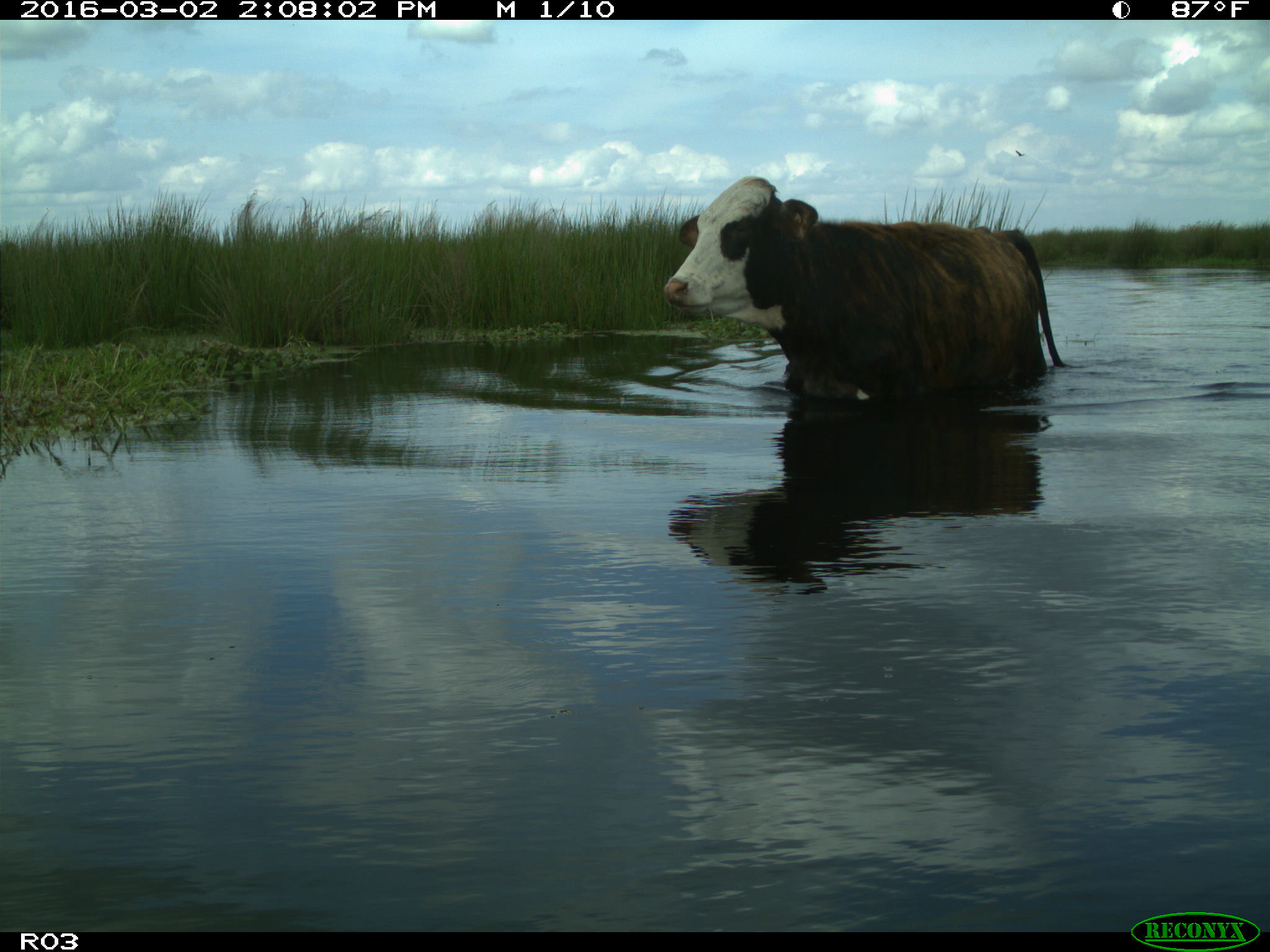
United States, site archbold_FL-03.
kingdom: Animalia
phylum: Chordata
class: Mammalia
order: Artiodactyla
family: Bovidae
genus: Bos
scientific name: Bos taurus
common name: domestic cow